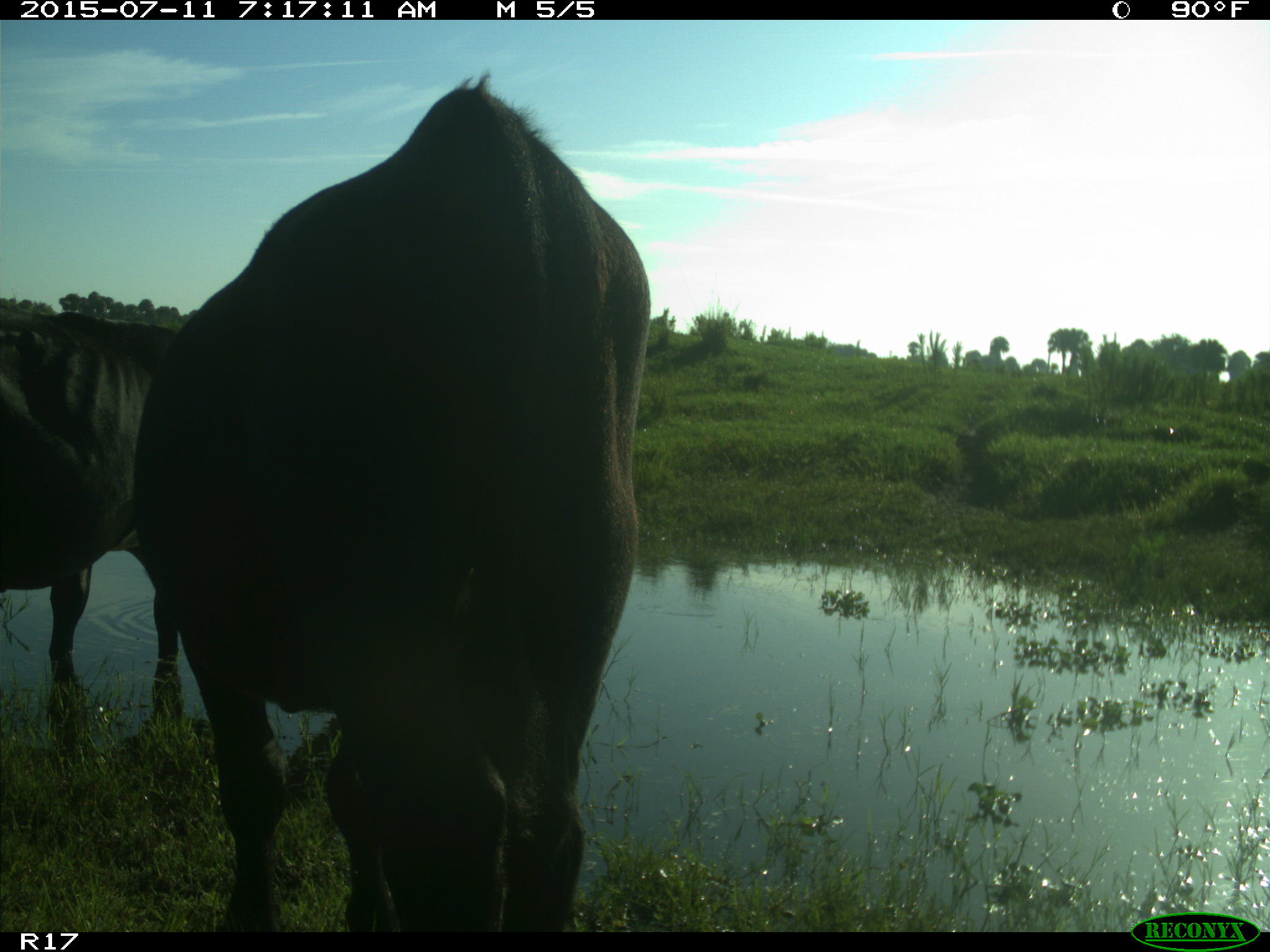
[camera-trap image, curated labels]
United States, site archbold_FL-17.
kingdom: Animalia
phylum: Chordata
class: Mammalia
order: Artiodactyla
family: Bovidae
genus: Bos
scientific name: Bos taurus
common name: domestic cow